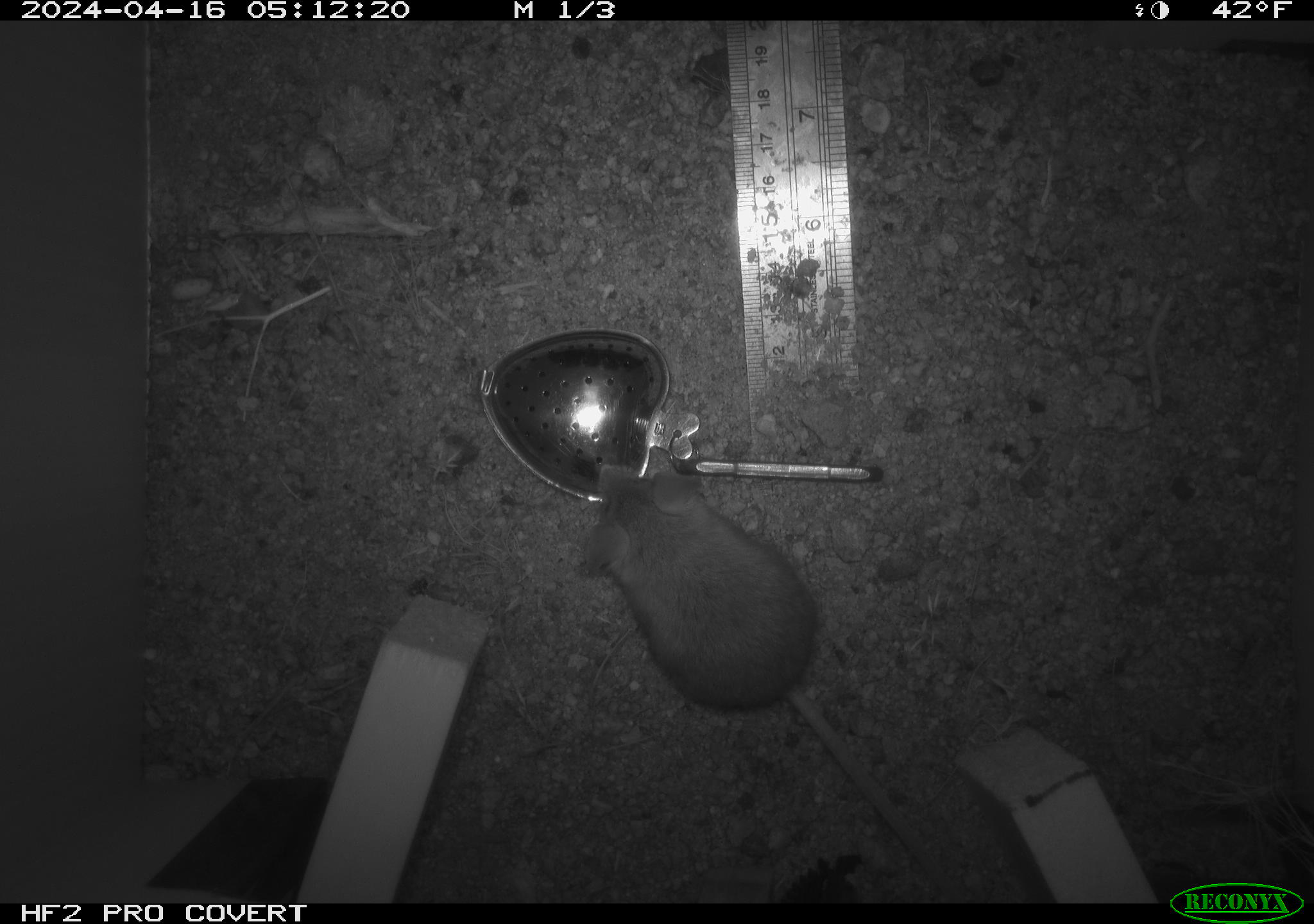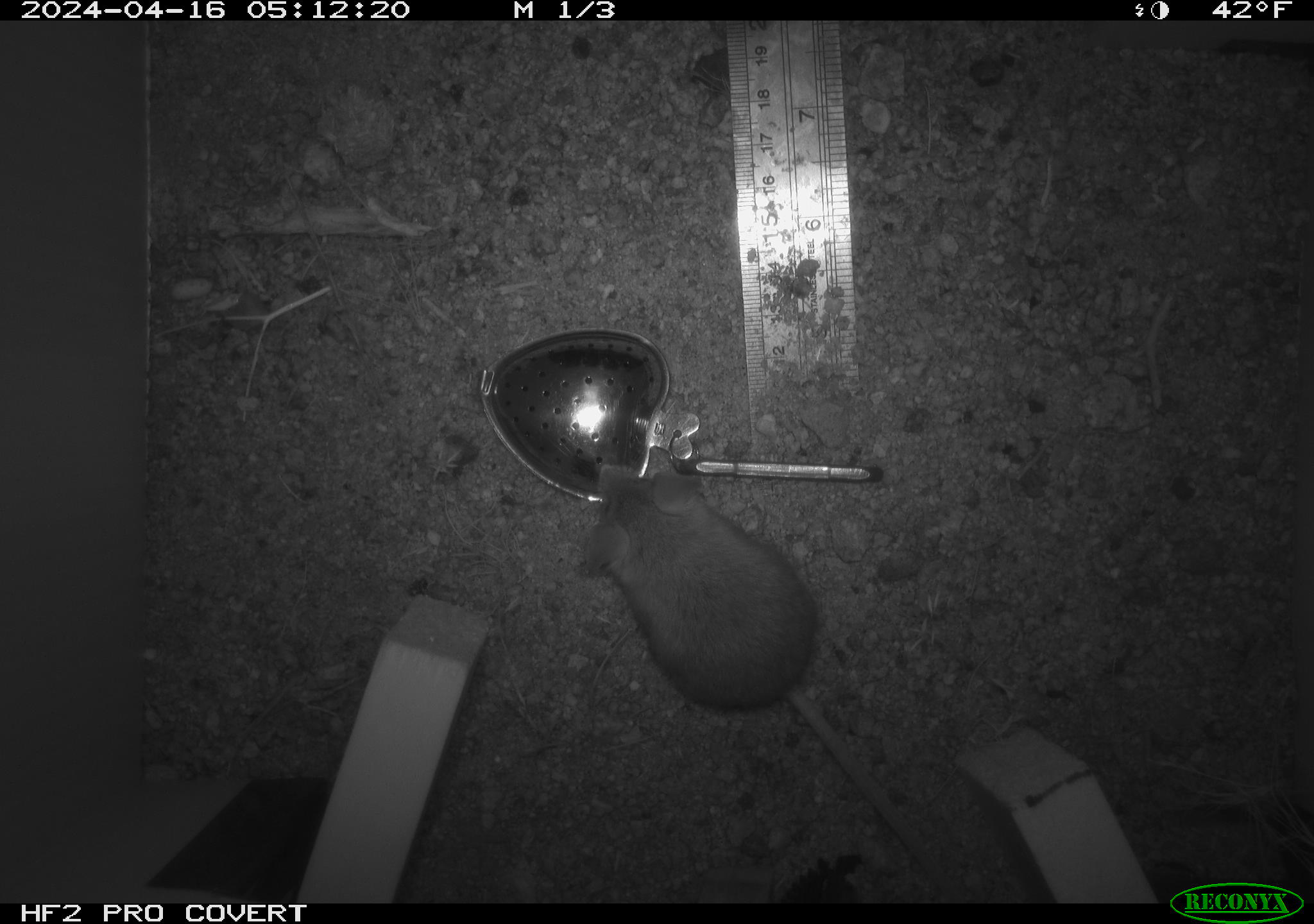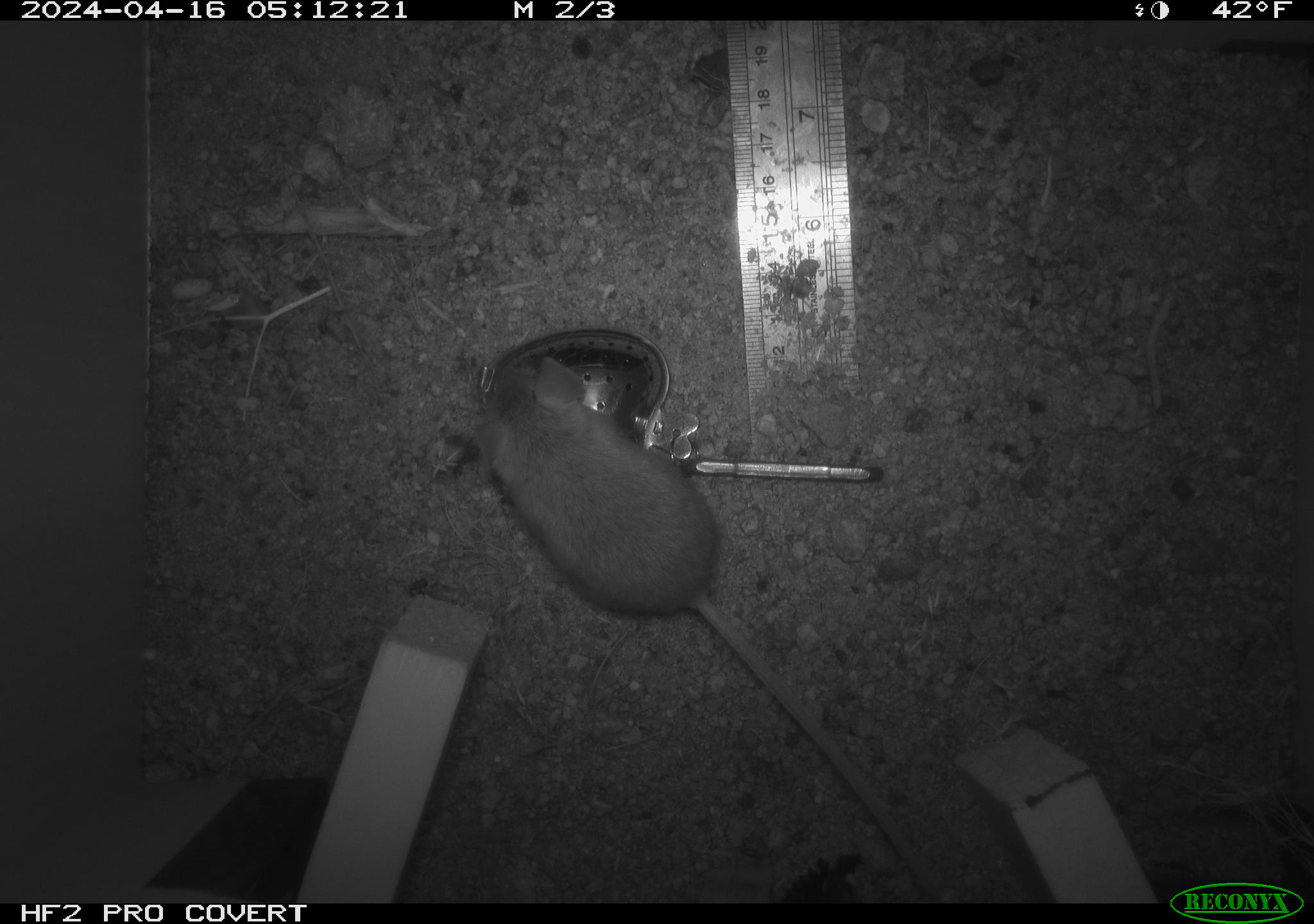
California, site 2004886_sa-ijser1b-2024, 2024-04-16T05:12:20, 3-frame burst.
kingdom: Animalia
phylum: Chordata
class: Mammalia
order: Rodentia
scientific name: Rodentia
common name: mouse species